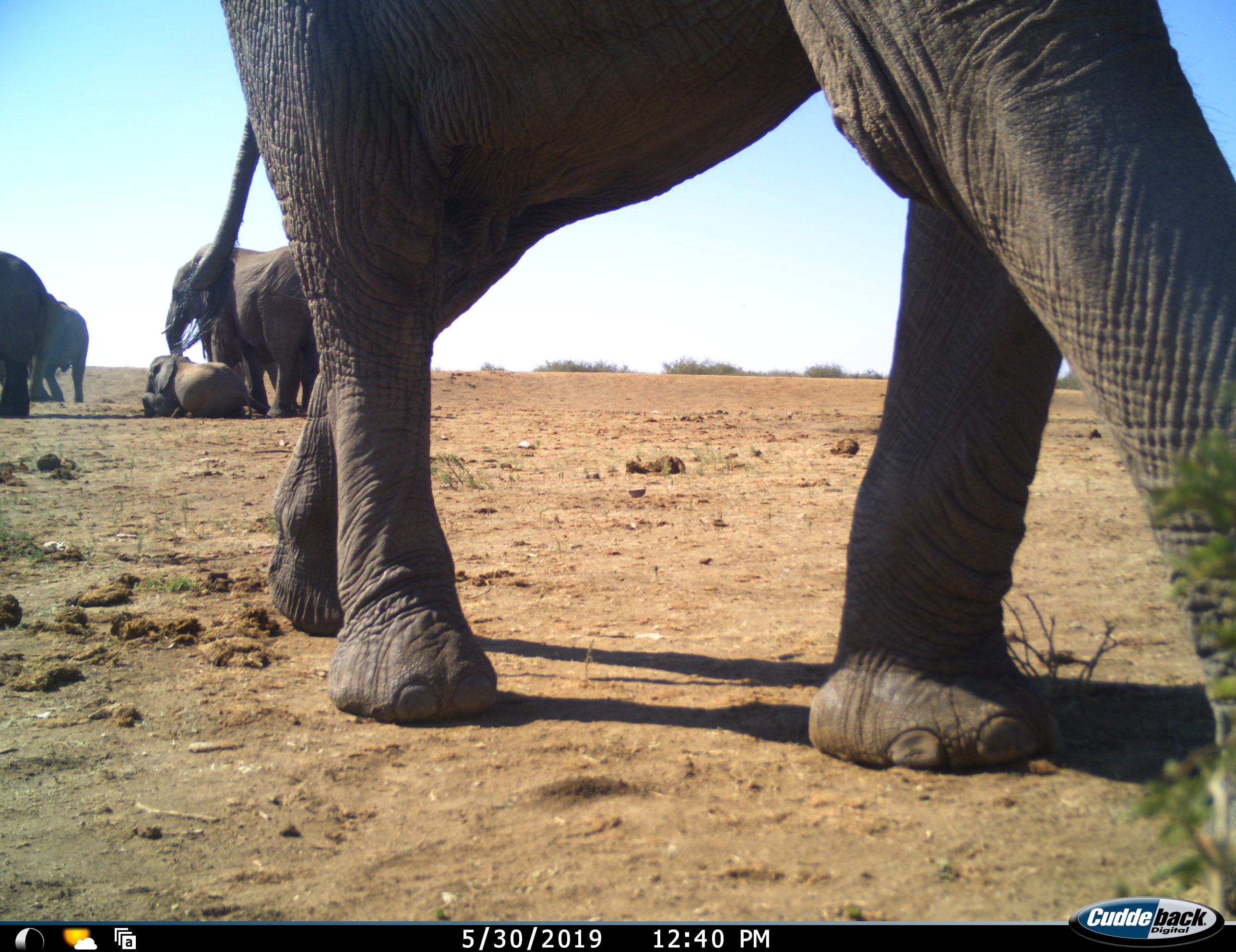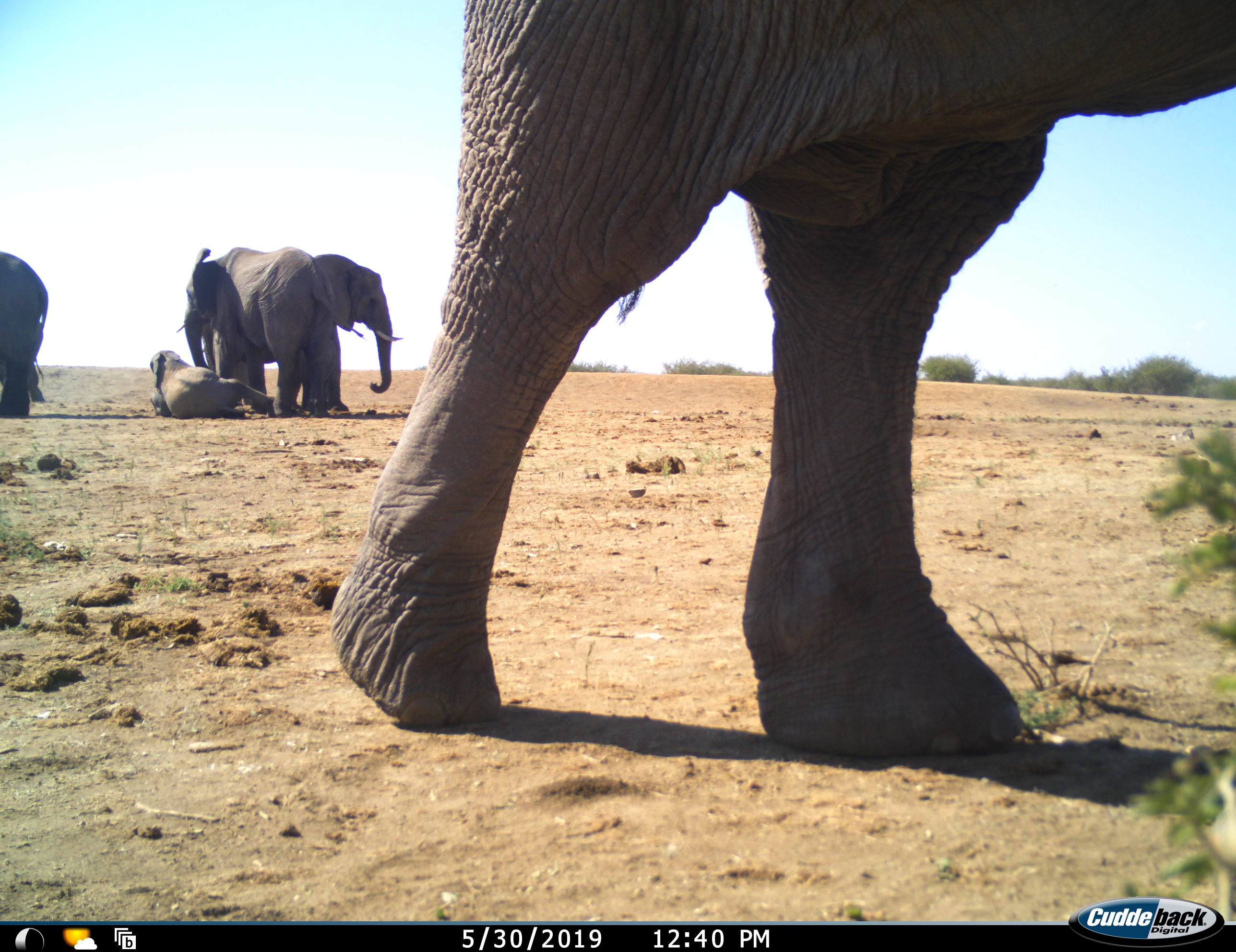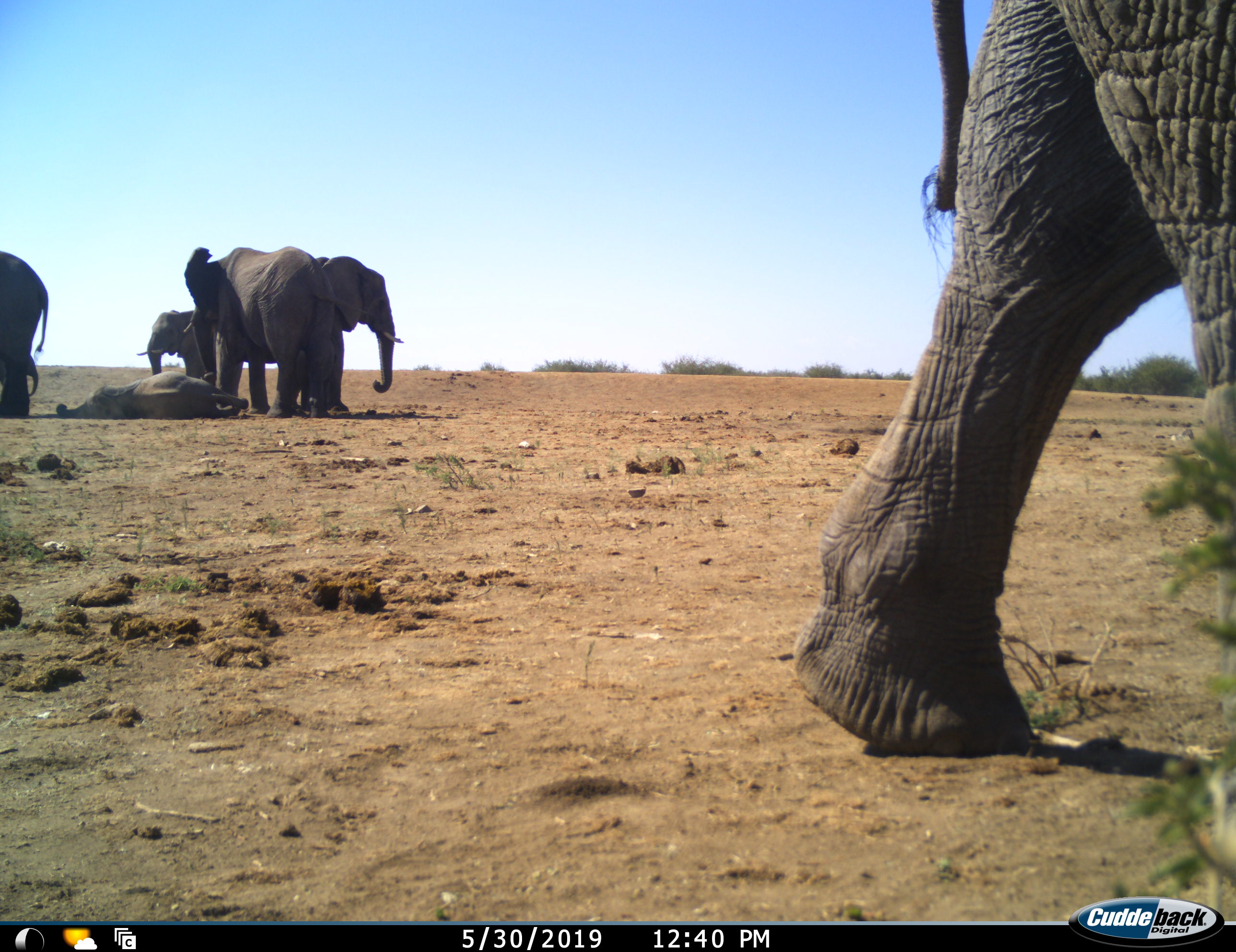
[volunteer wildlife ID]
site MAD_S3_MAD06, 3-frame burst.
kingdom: Animalia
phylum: Chordata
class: Mammalia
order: Proboscidea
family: Elephantidae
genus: Loxodonta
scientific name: Loxodonta africana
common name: african bush elephant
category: elephant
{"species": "elephant (african bush elephant) (Loxodonta africana)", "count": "6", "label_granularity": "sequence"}